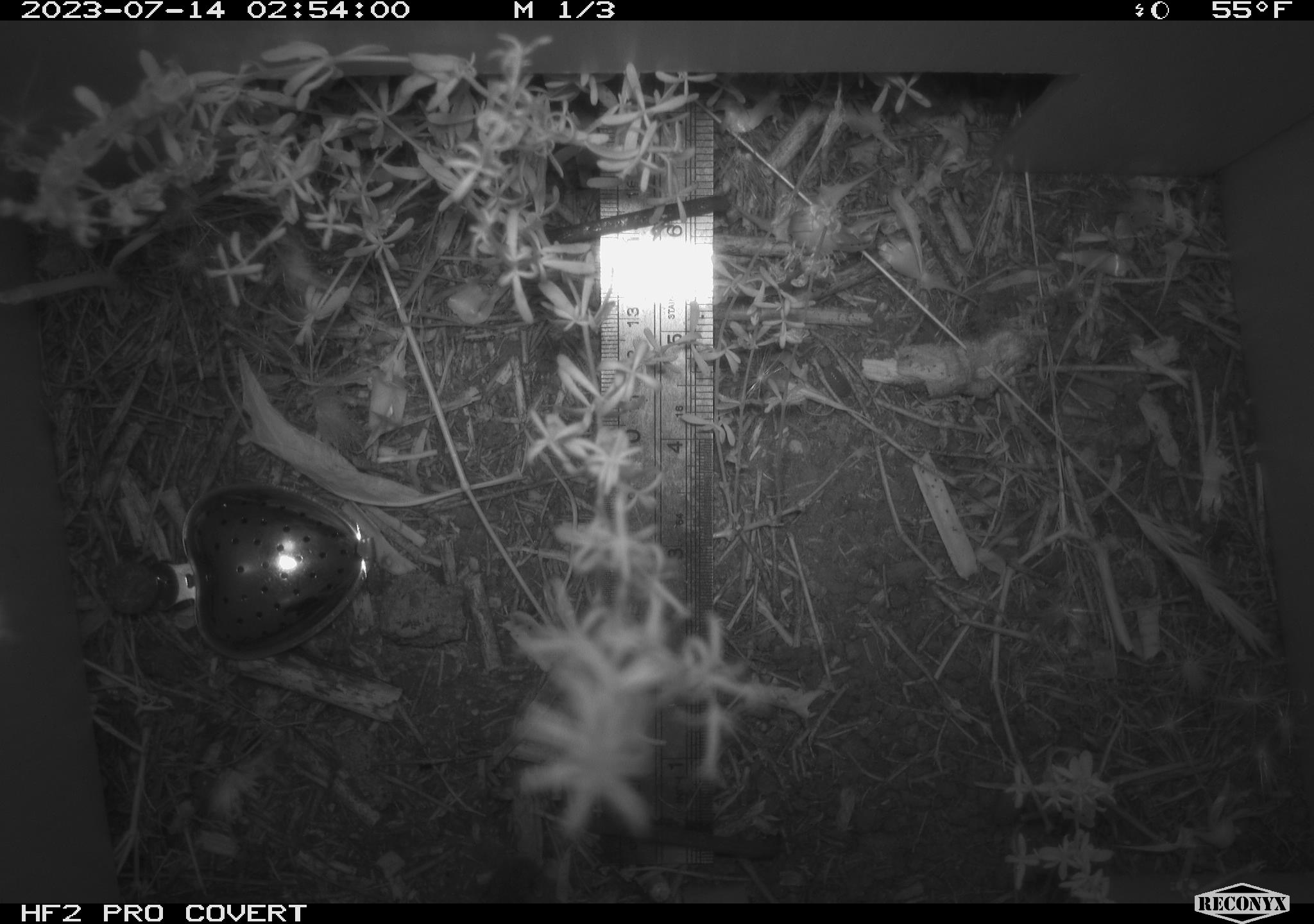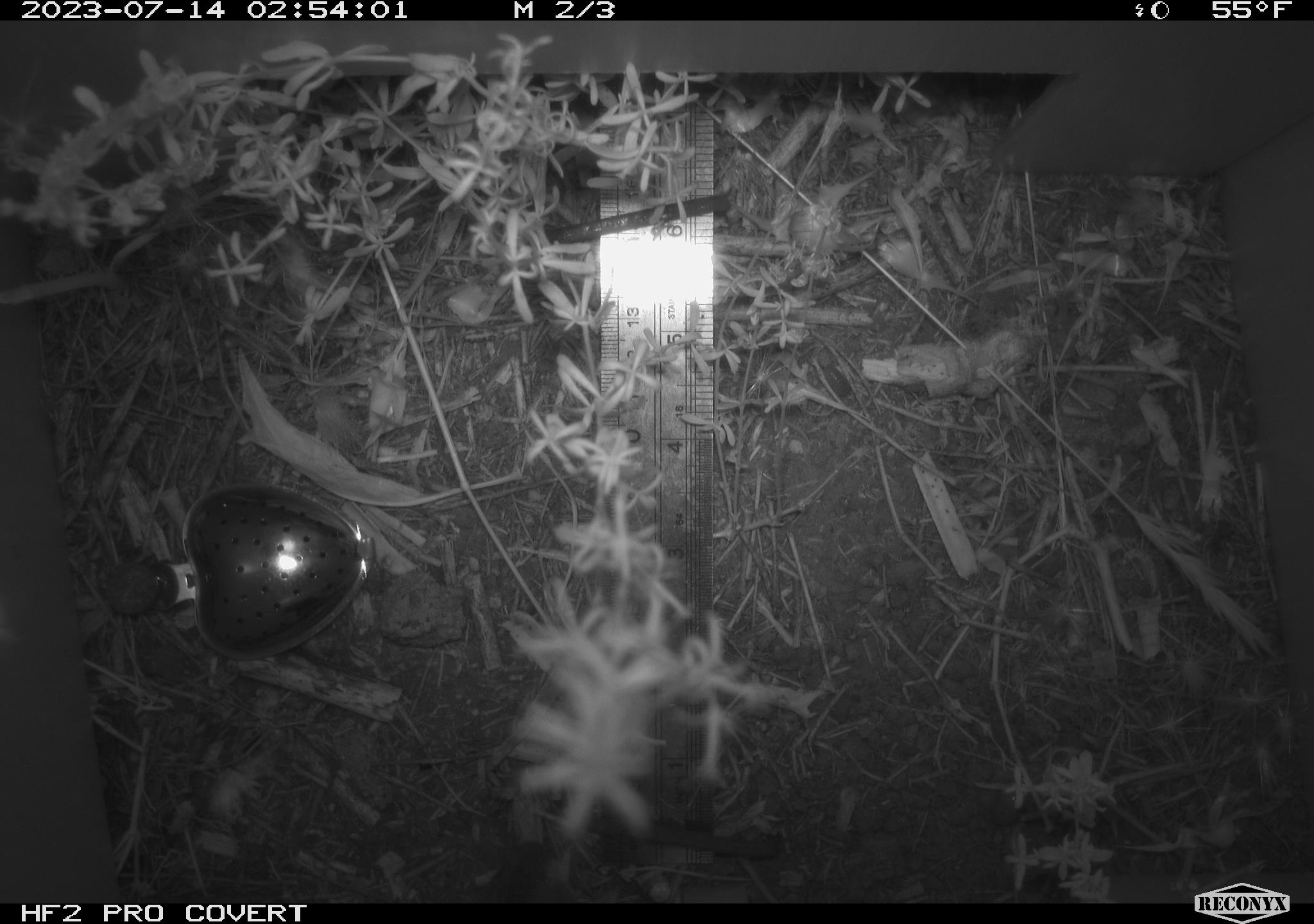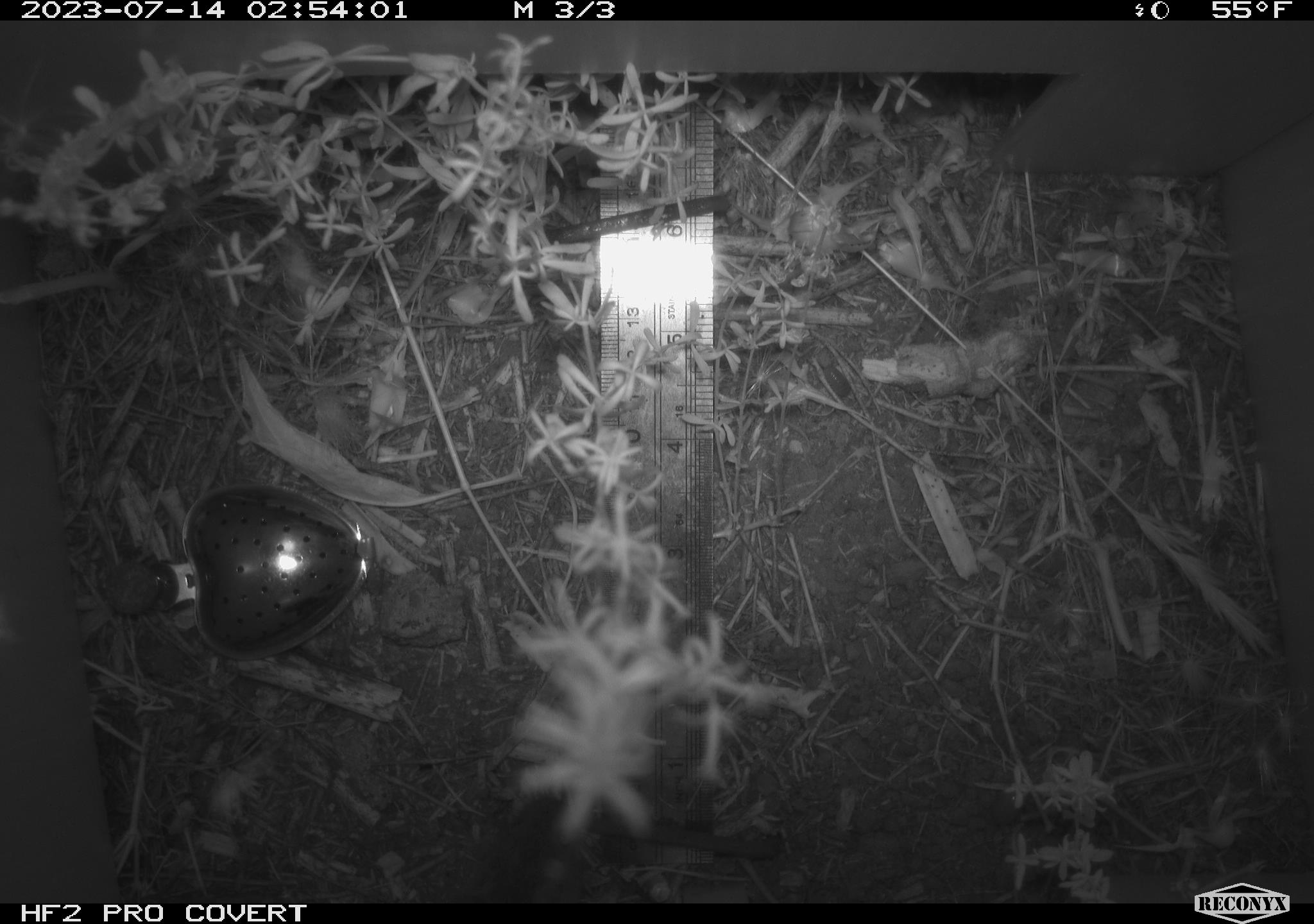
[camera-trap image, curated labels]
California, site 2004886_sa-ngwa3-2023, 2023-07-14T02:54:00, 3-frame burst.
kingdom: Animalia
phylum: Chordata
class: Mammalia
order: Rodentia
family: Cricetidae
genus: Microtus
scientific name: Microtus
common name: meadow vole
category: microtus species